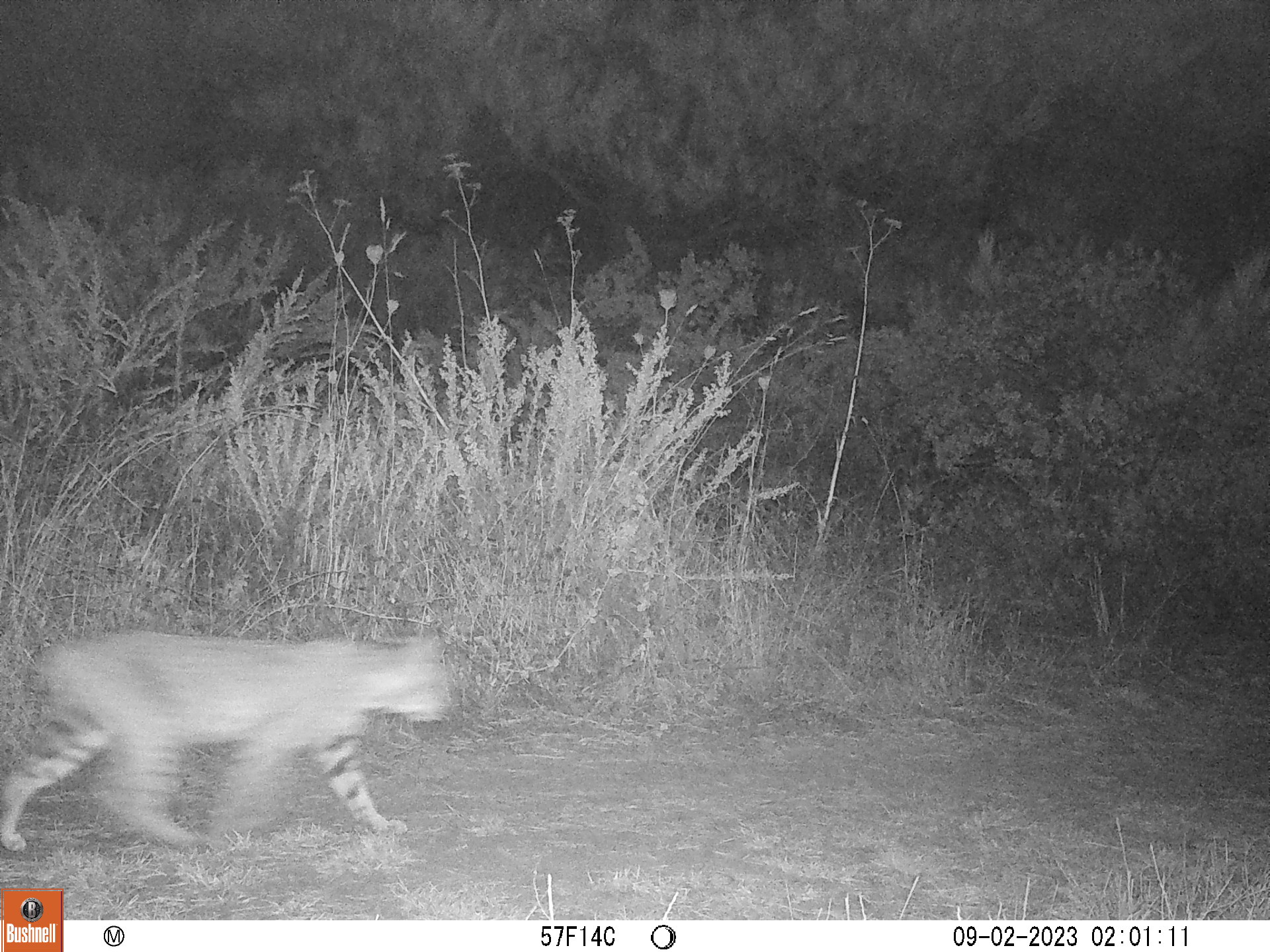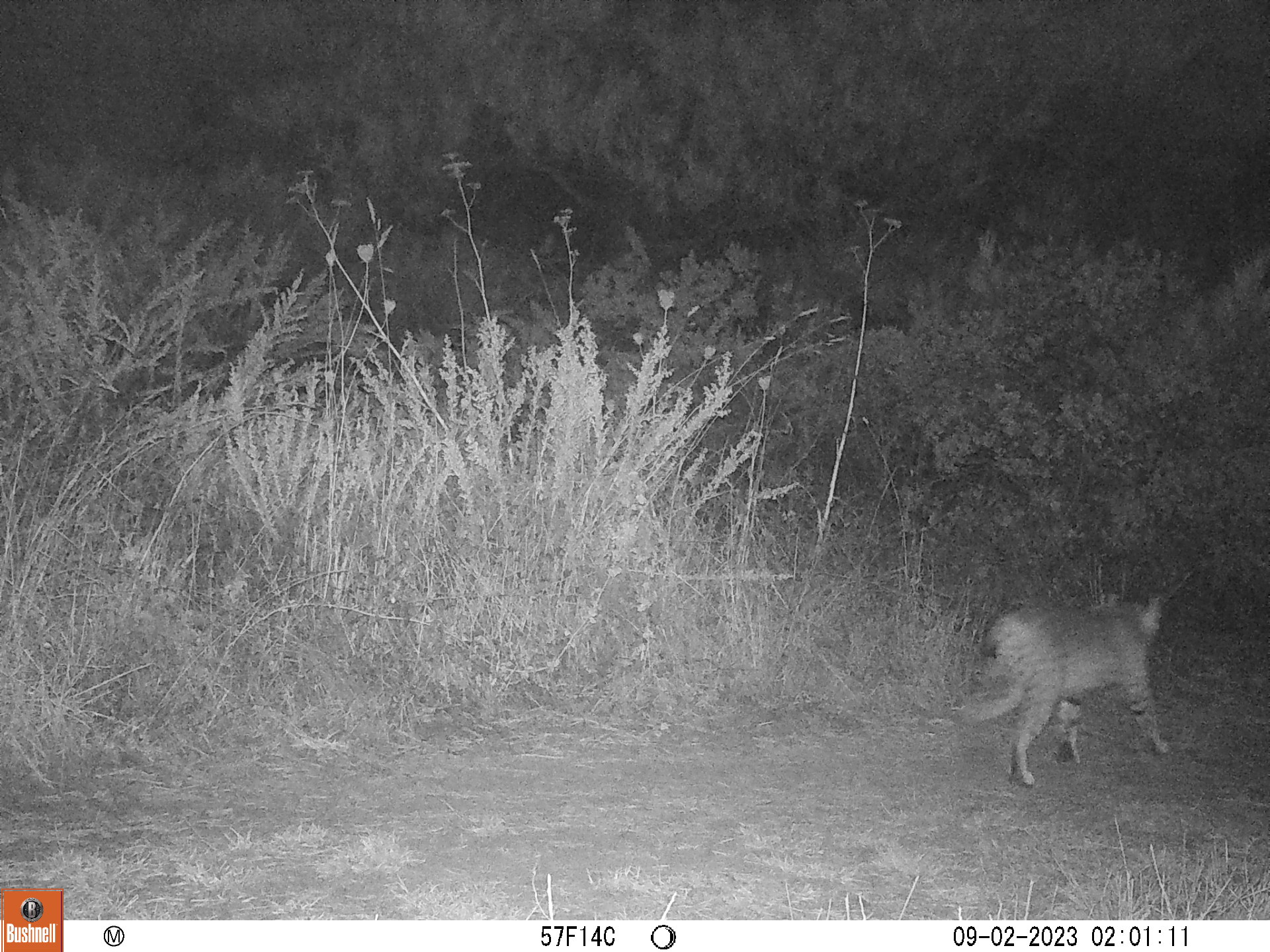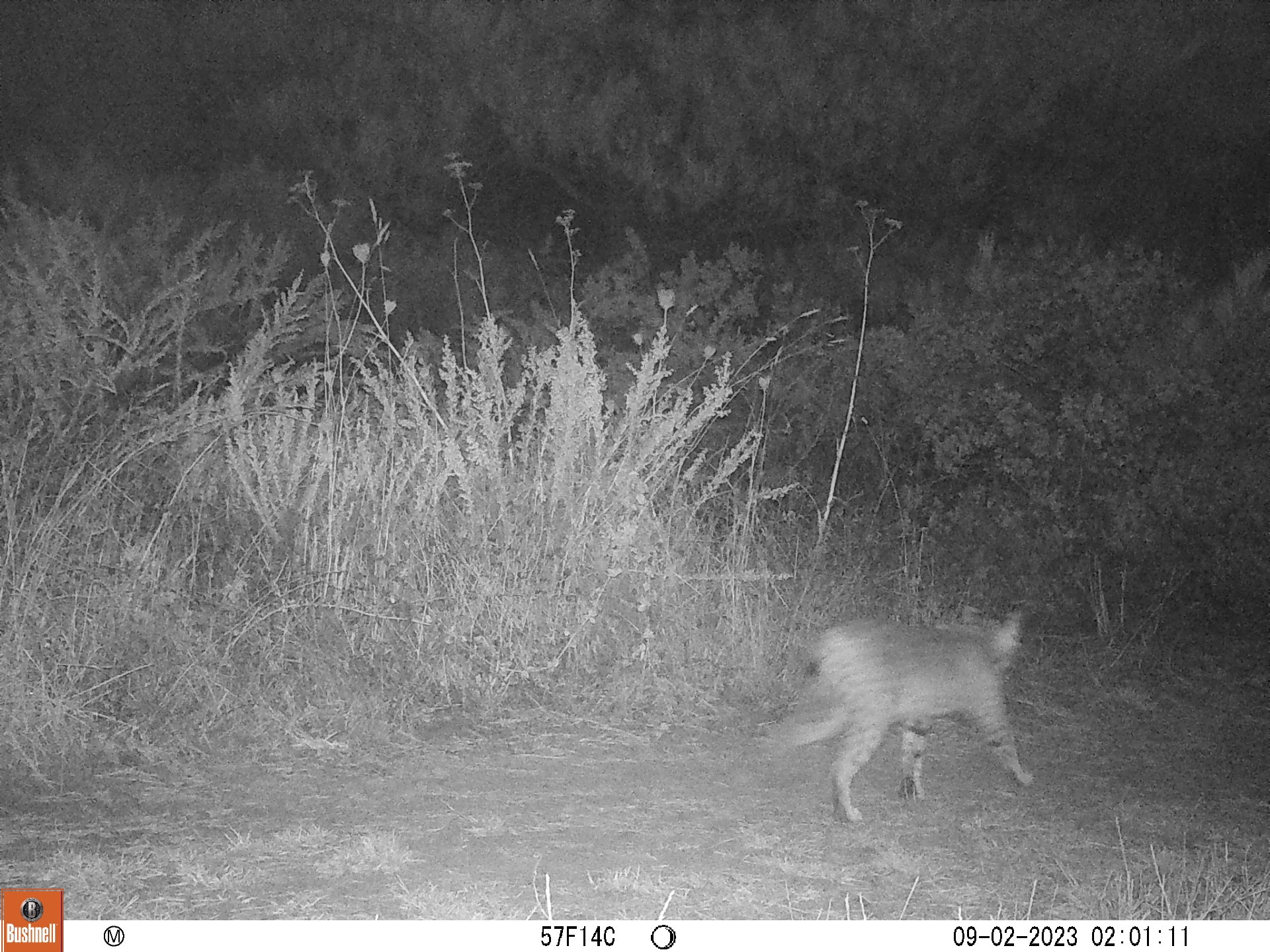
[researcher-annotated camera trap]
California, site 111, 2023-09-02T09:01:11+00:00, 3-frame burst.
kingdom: Animalia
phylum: Chordata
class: Mammalia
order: Carnivora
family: Felidae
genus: Lynx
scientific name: Lynx rufus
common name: bobcat